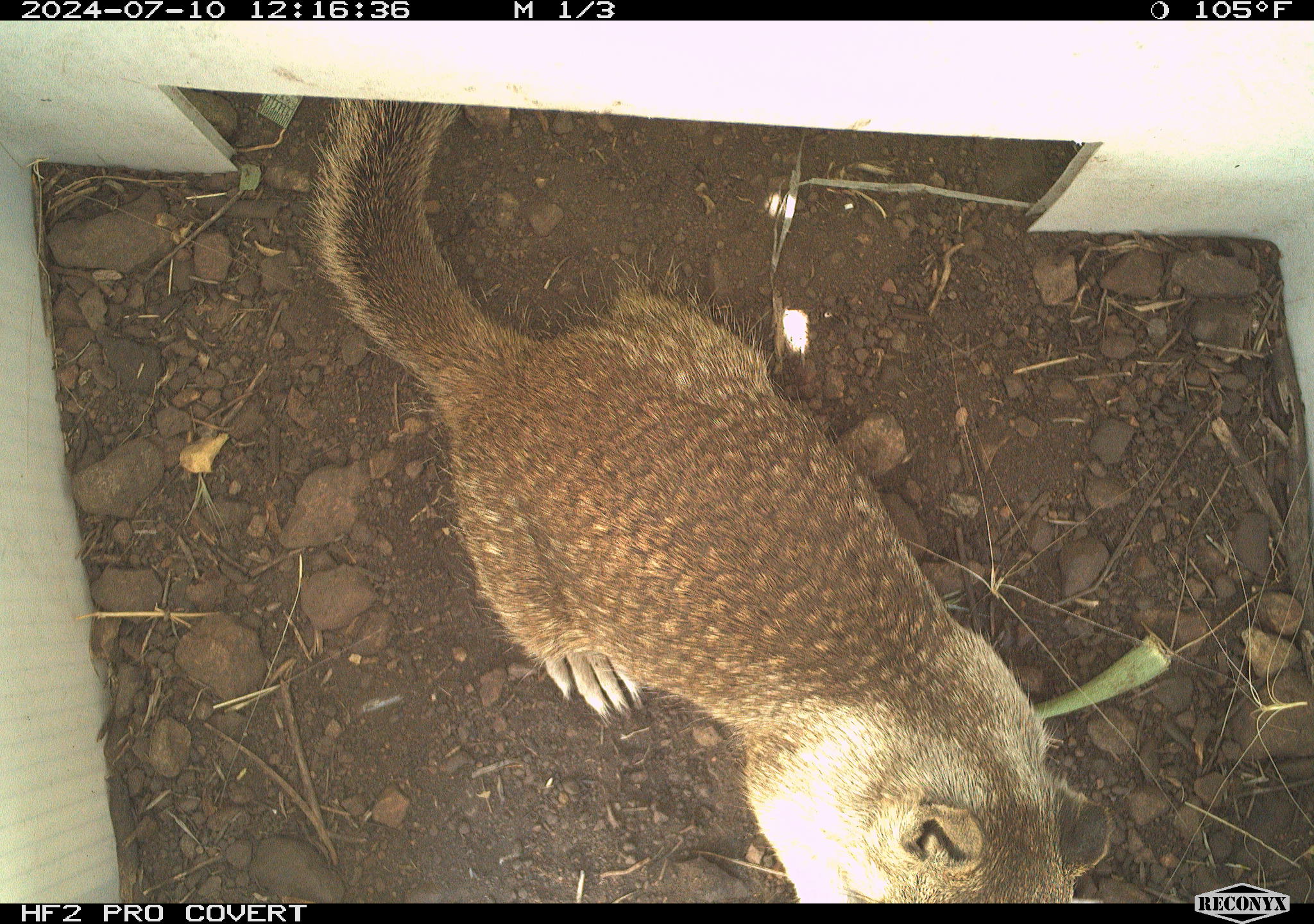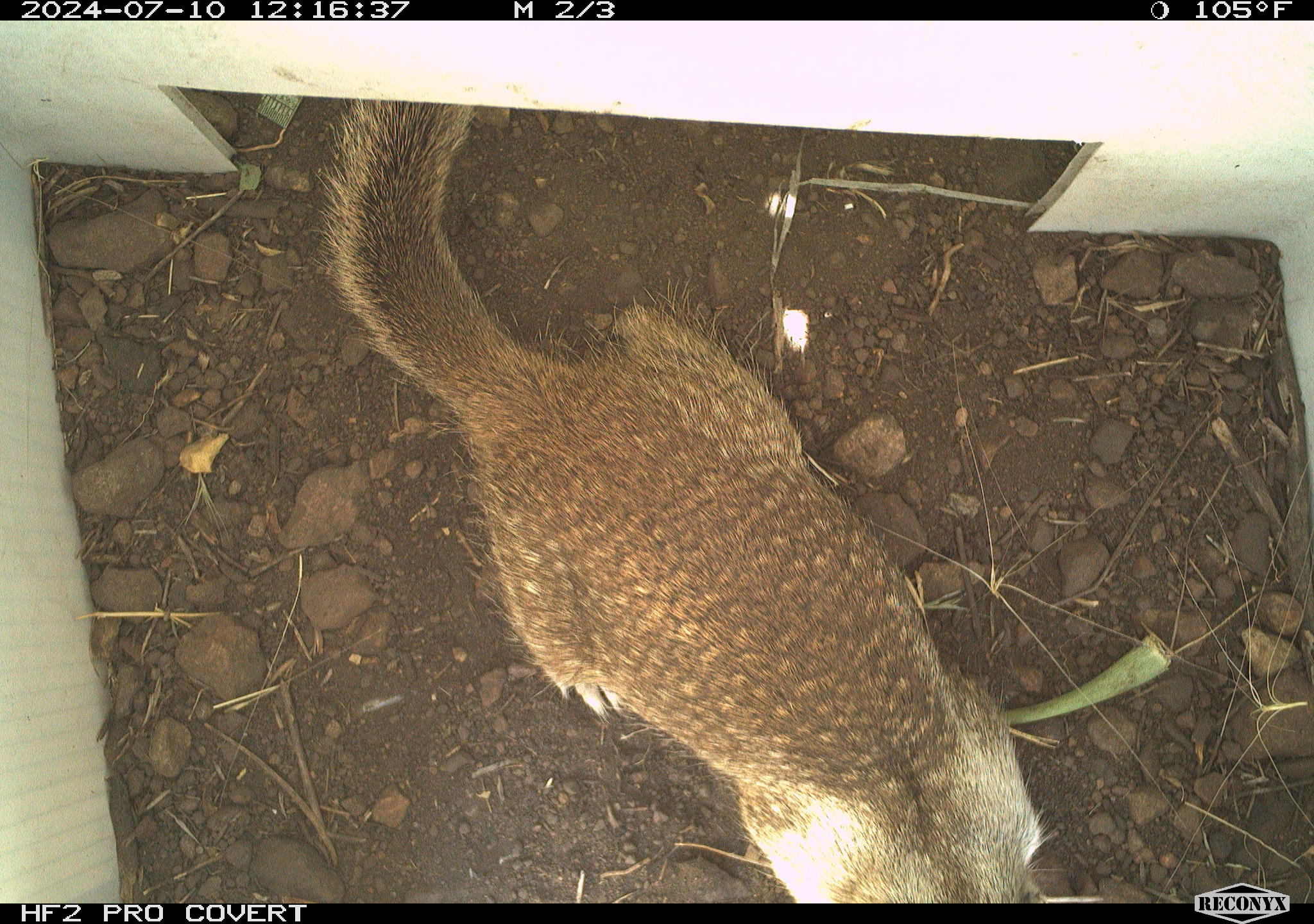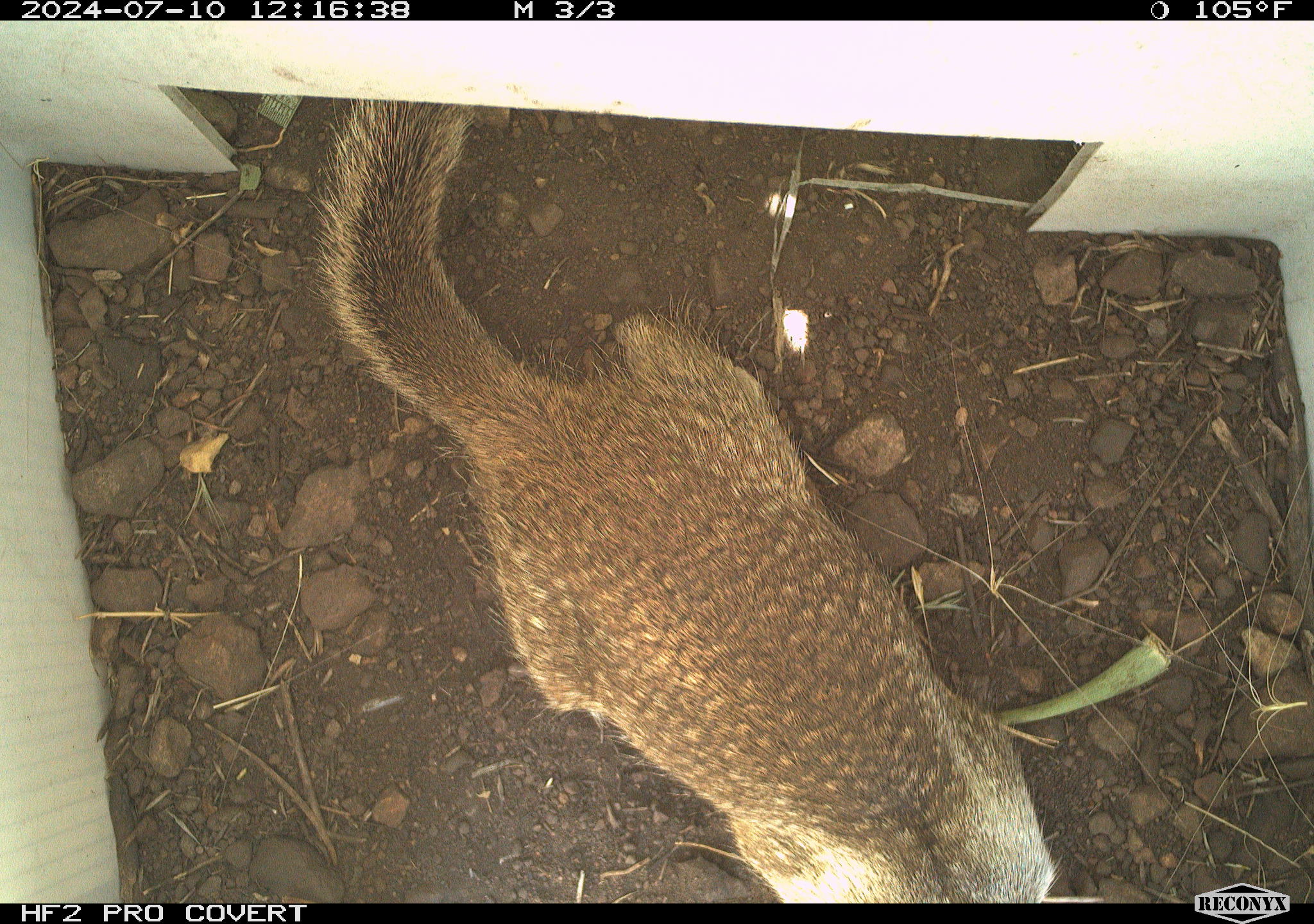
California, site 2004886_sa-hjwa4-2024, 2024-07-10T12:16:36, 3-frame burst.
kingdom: Animalia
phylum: Chordata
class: Mammalia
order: Rodentia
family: Sciuridae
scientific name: Sciuridae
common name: squirrels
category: sciuridae family